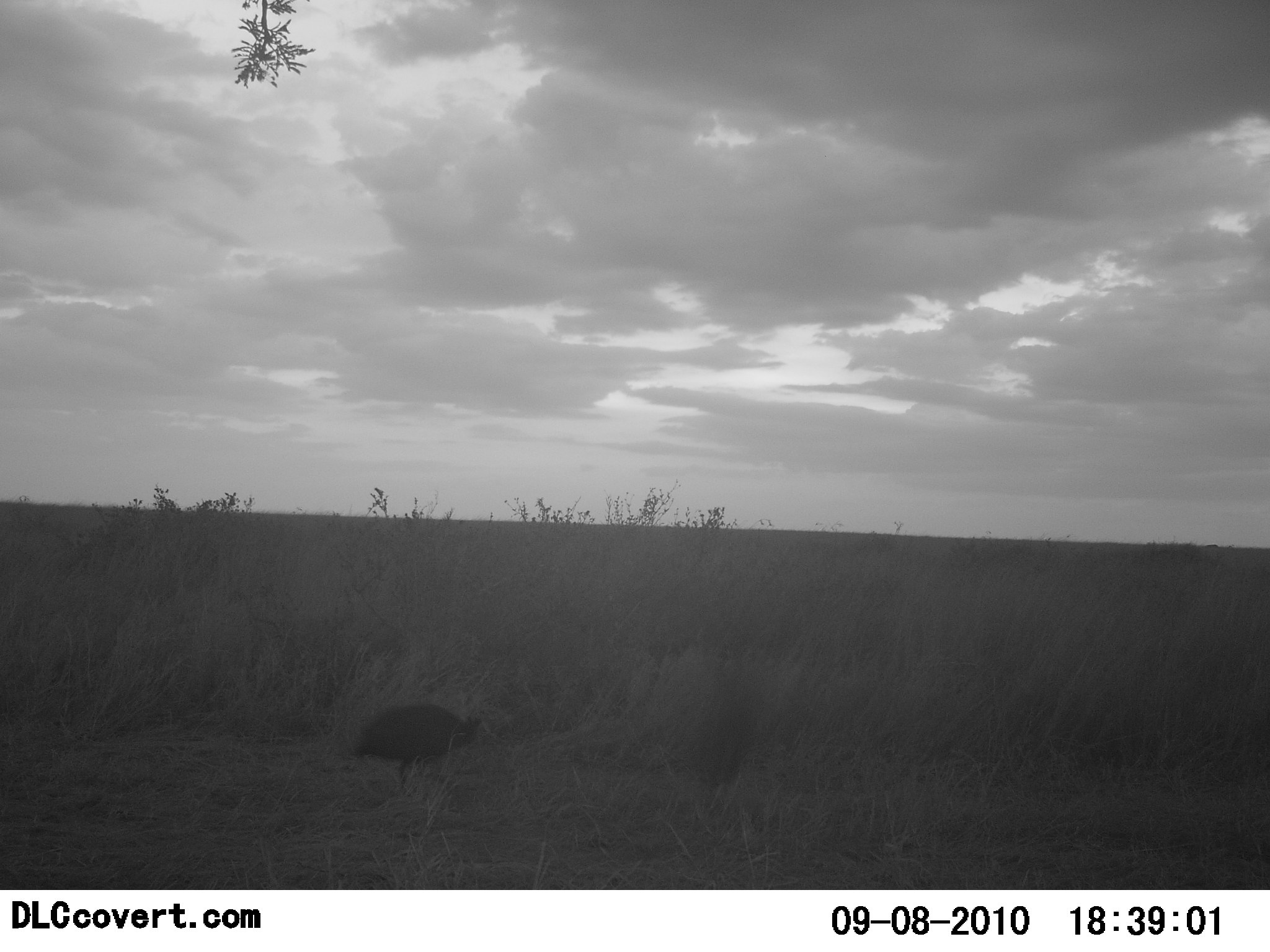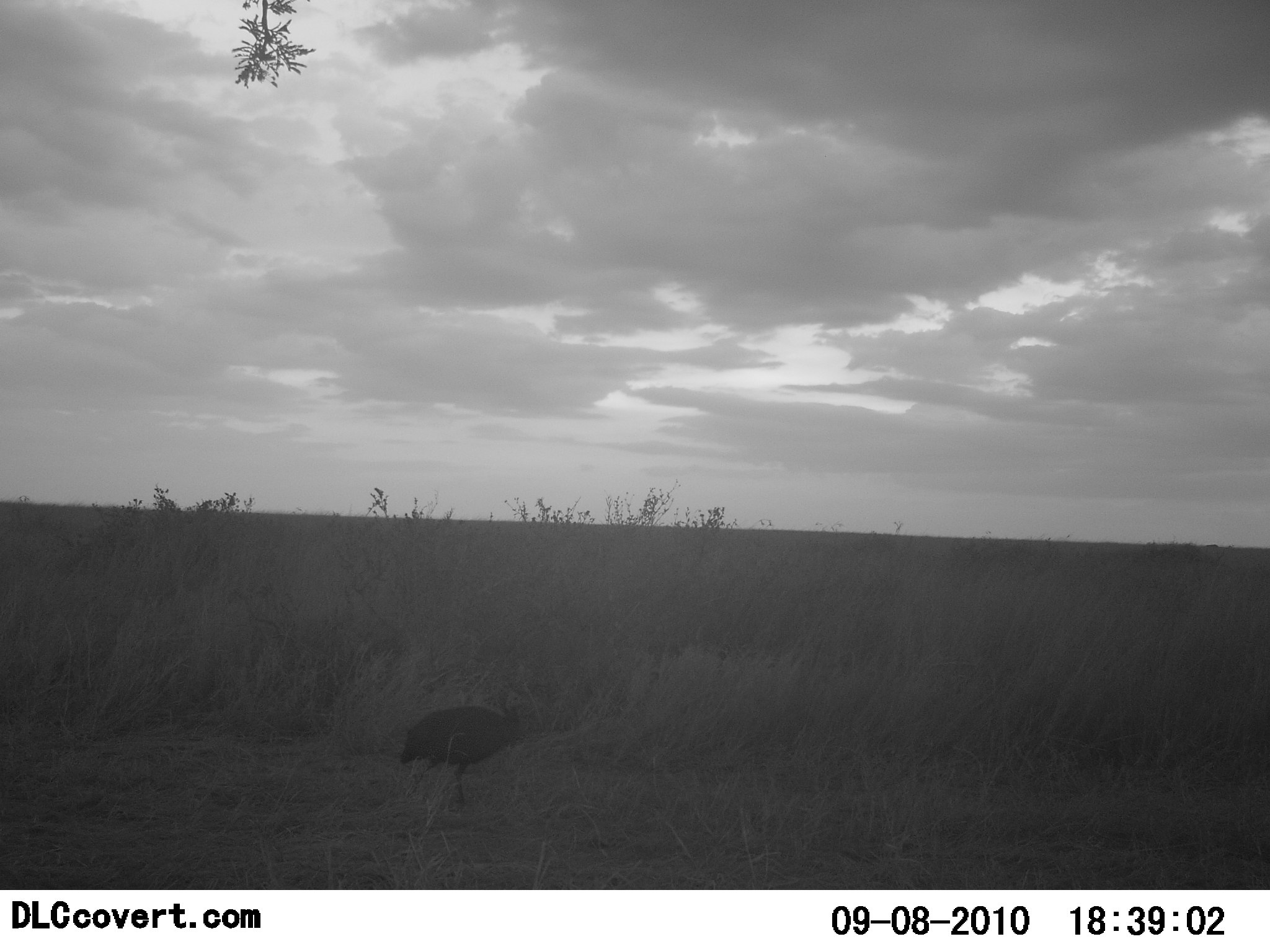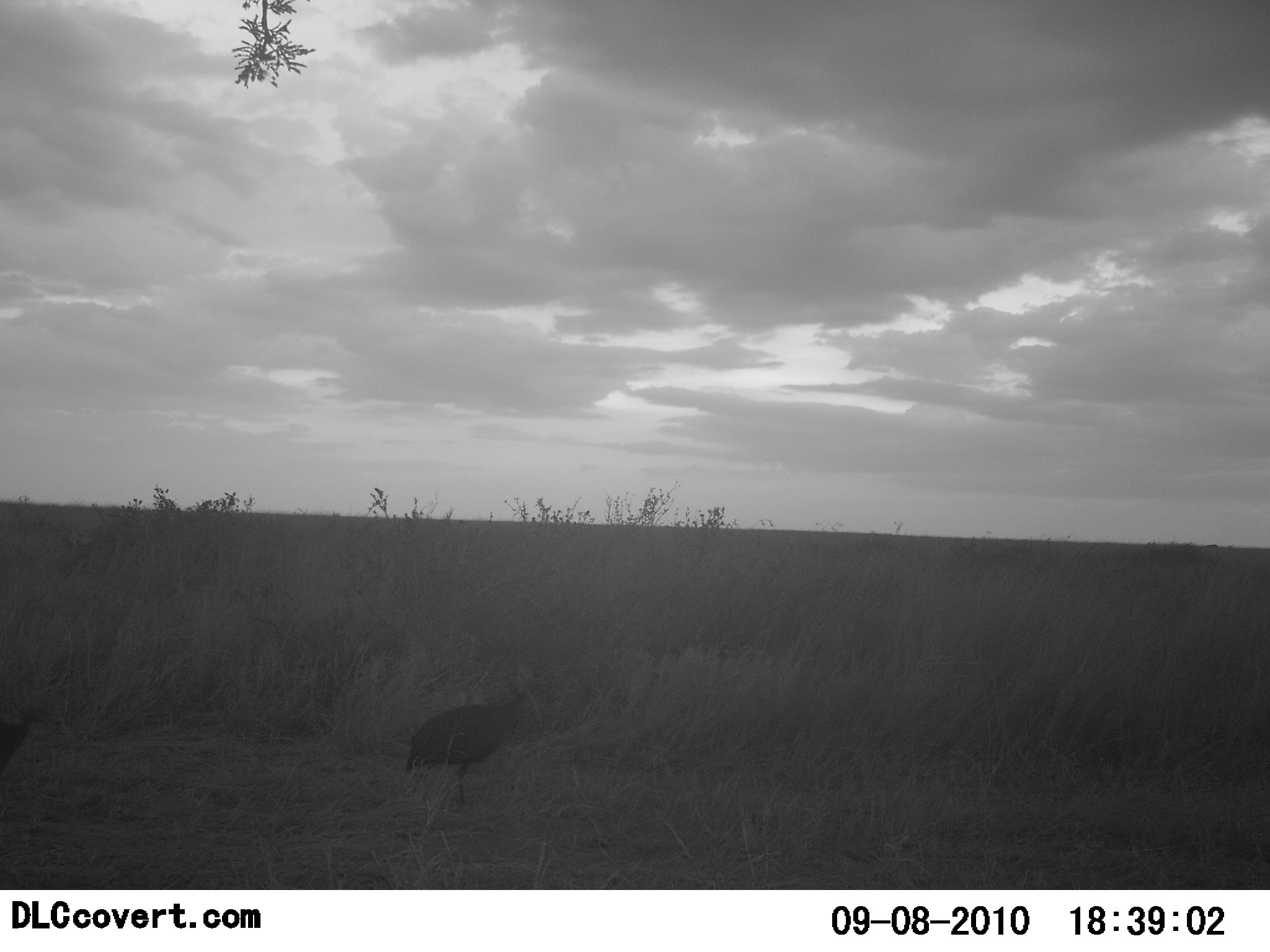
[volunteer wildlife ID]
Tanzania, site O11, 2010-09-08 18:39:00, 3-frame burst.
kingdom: Animalia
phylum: Chordata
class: Aves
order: Galliformes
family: Numididae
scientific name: Numididae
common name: guinea fowl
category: guineafowl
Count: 2.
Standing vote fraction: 45%.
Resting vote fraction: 0%.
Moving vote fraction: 55%.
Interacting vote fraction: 0%.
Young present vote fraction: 0%.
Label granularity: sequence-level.